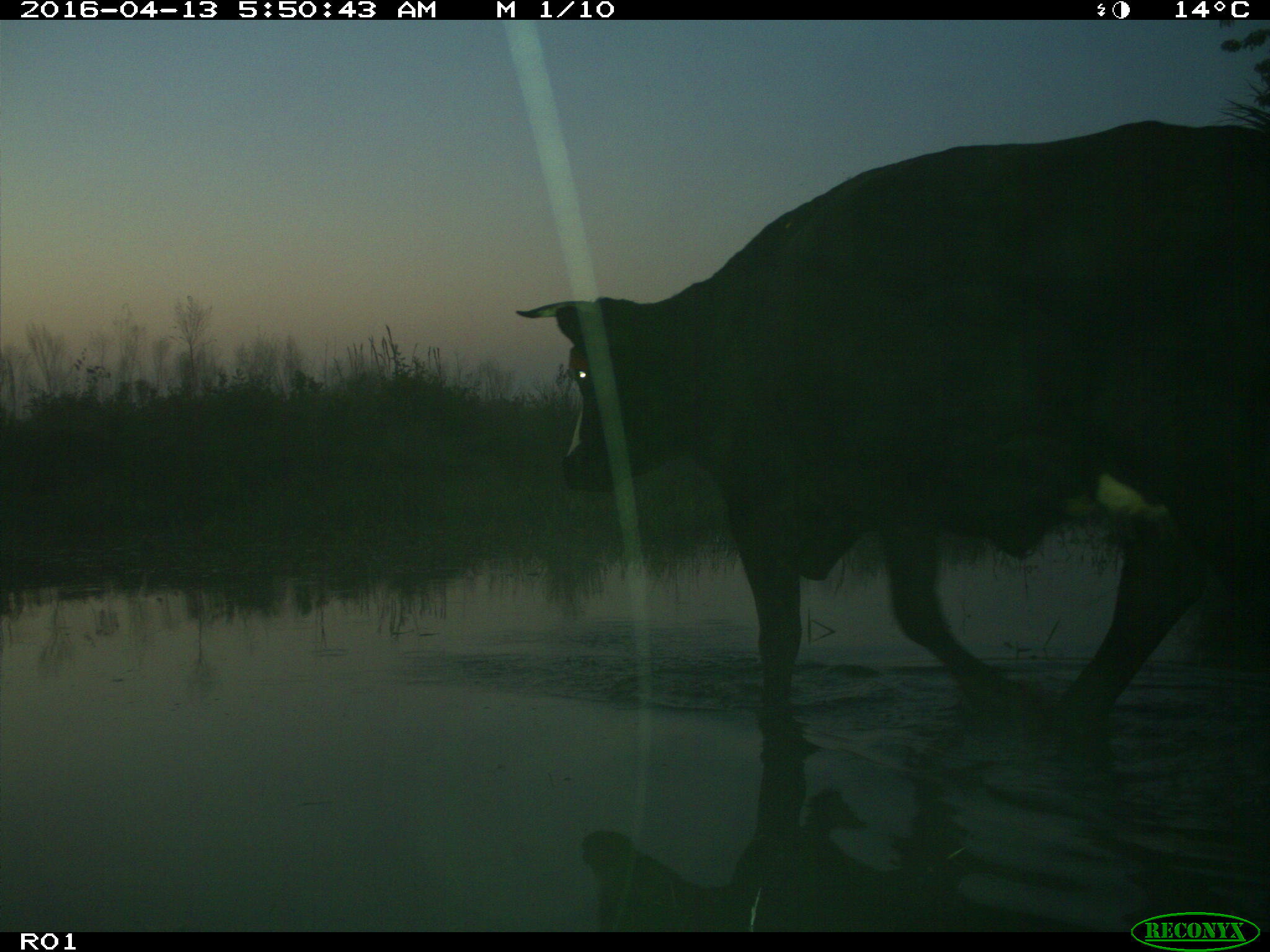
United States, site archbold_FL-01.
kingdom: Animalia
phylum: Chordata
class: Mammalia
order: Artiodactyla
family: Bovidae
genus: Bos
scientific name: Bos taurus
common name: domestic cow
Bos taurus (domestic cow).